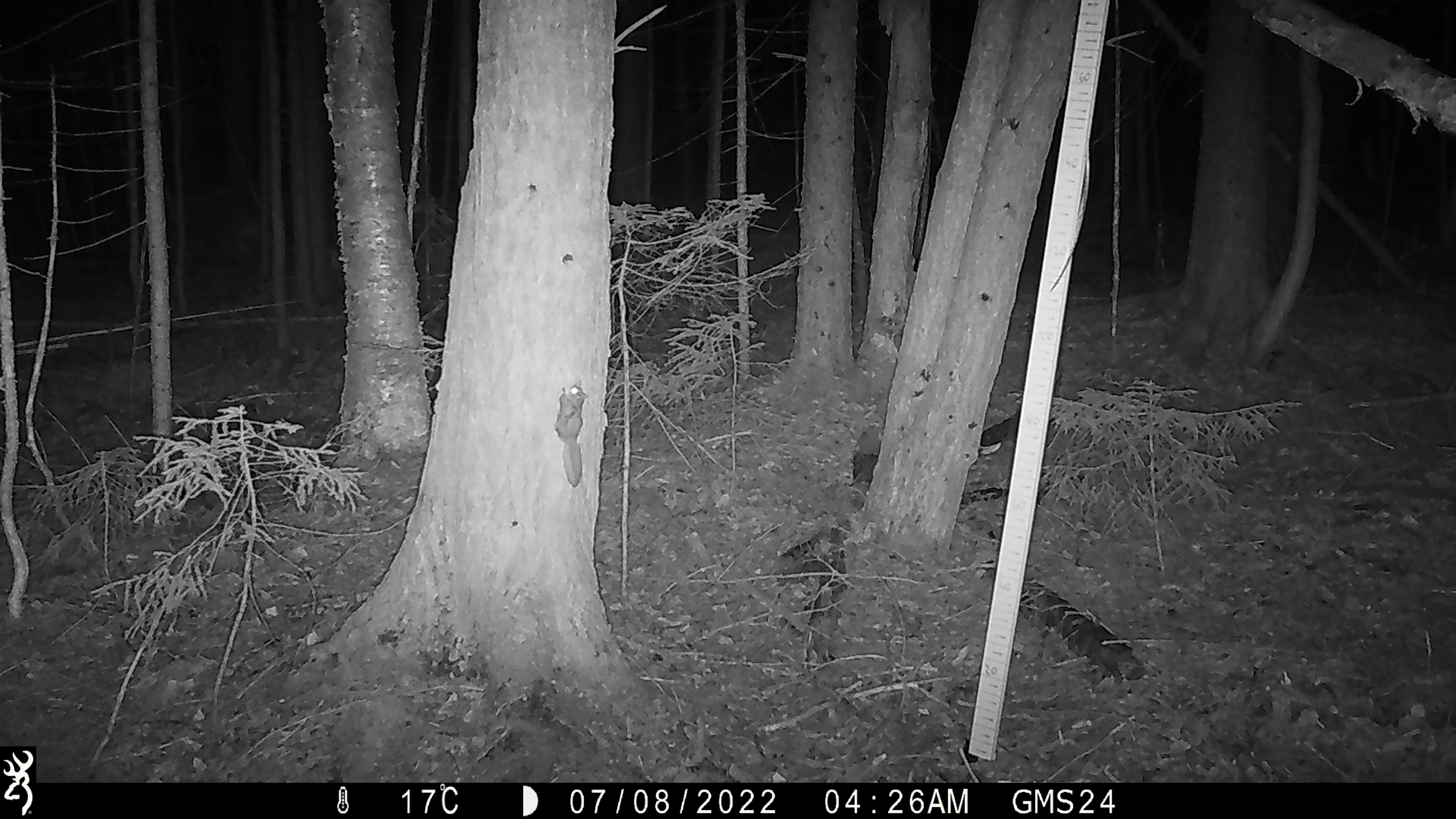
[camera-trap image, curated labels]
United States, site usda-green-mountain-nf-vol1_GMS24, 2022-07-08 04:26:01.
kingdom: Animalia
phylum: Chordata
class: Mammalia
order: Rodentia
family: Sciuridae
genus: Glaucomys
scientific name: Glaucomys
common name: flying squirrel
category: flying squirrel sp.